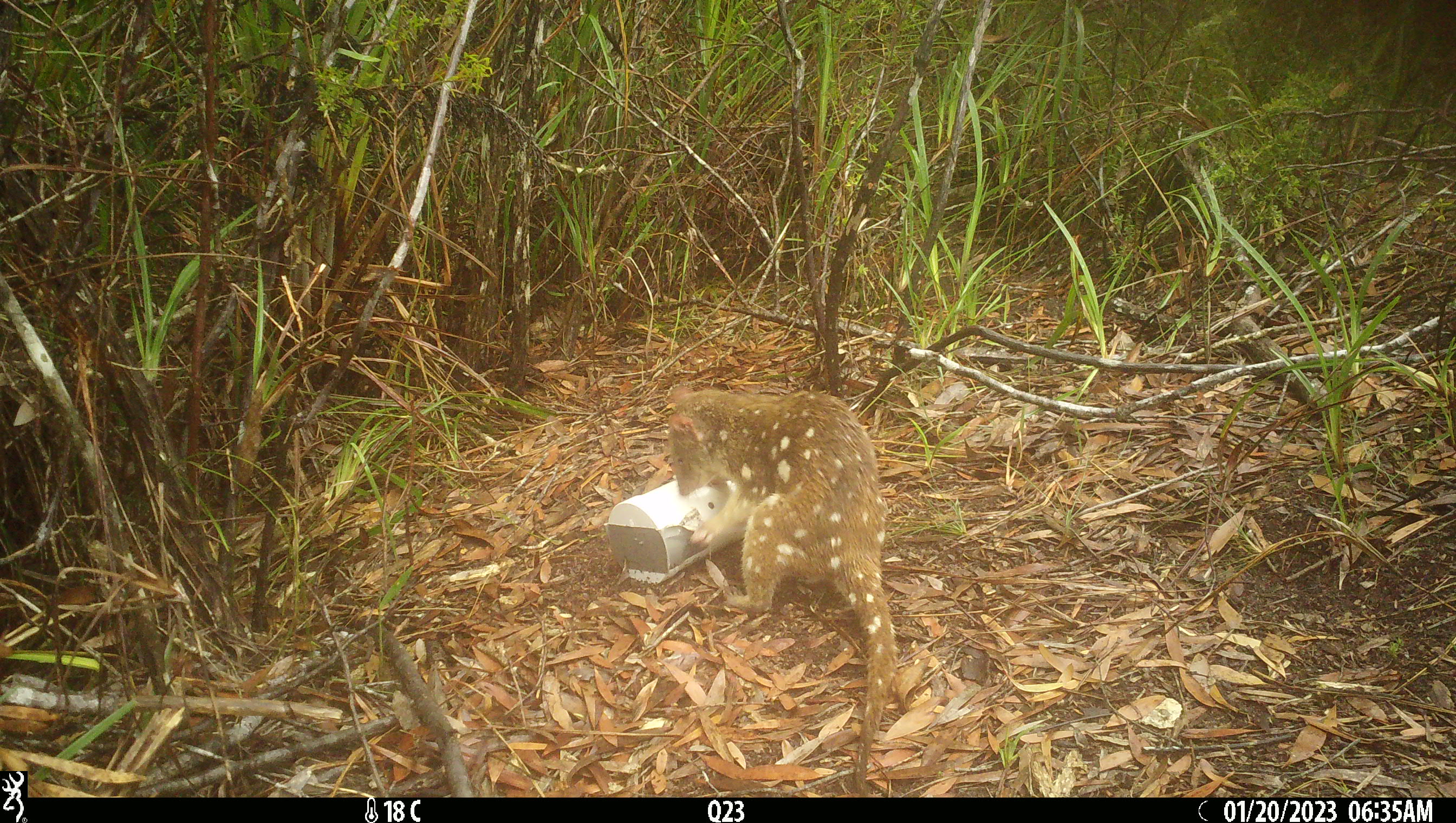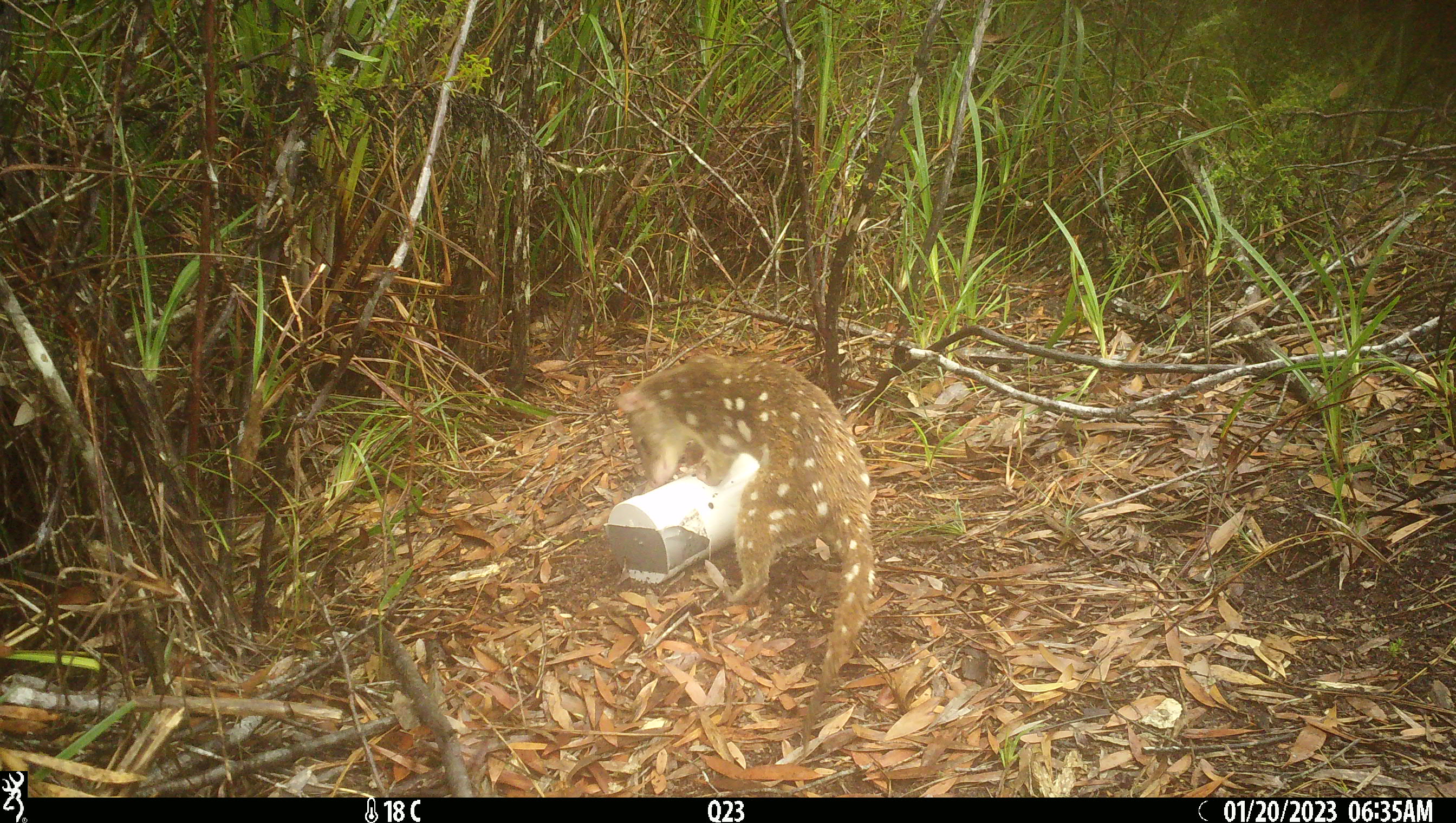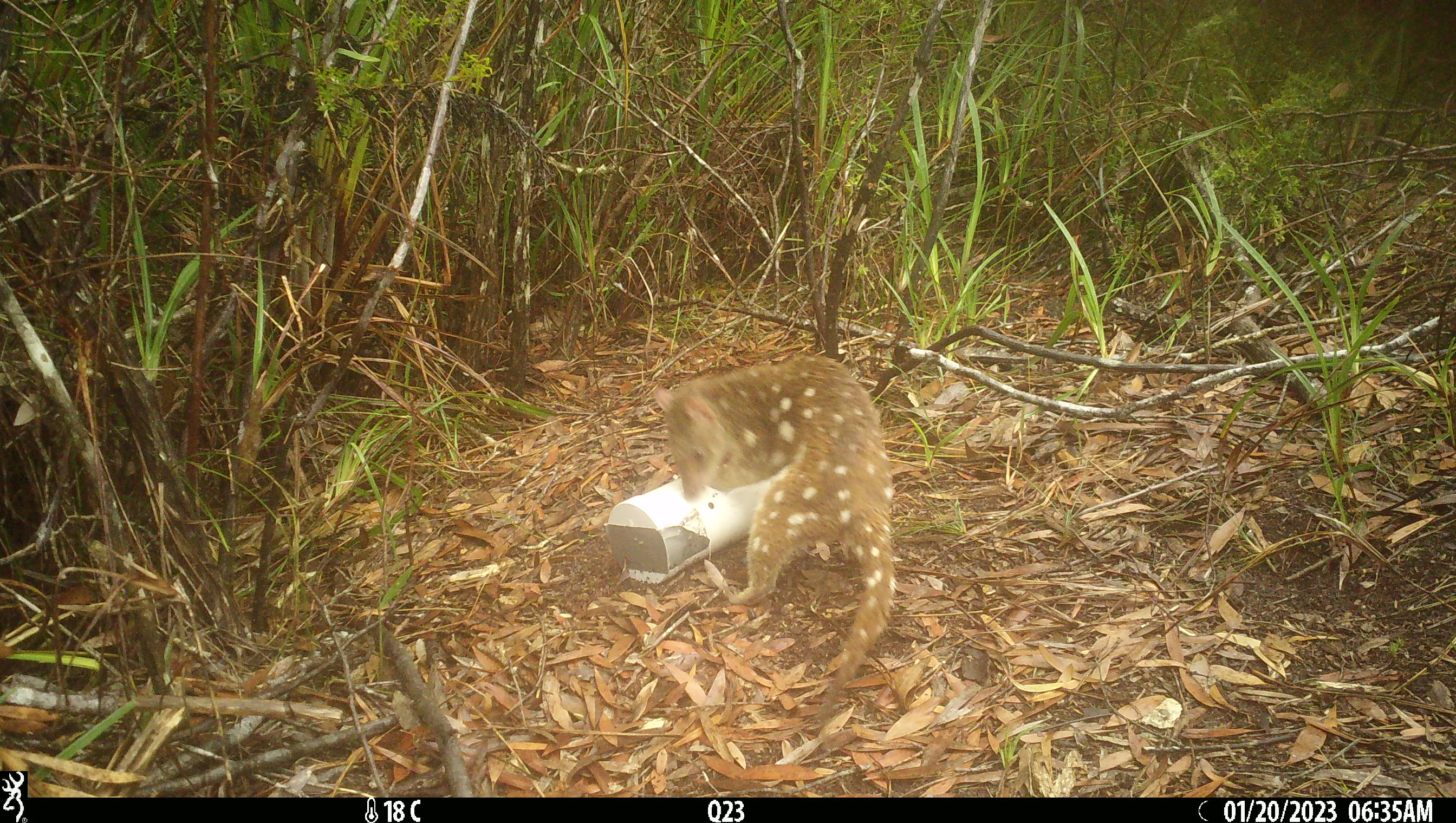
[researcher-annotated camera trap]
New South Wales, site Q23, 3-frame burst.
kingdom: Animalia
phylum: Chordata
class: Mammalia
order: Dasyuromorphia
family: Dasyuridae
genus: Dasyurus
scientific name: Dasyurus maculatus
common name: spotted-tailed quoll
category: quoll